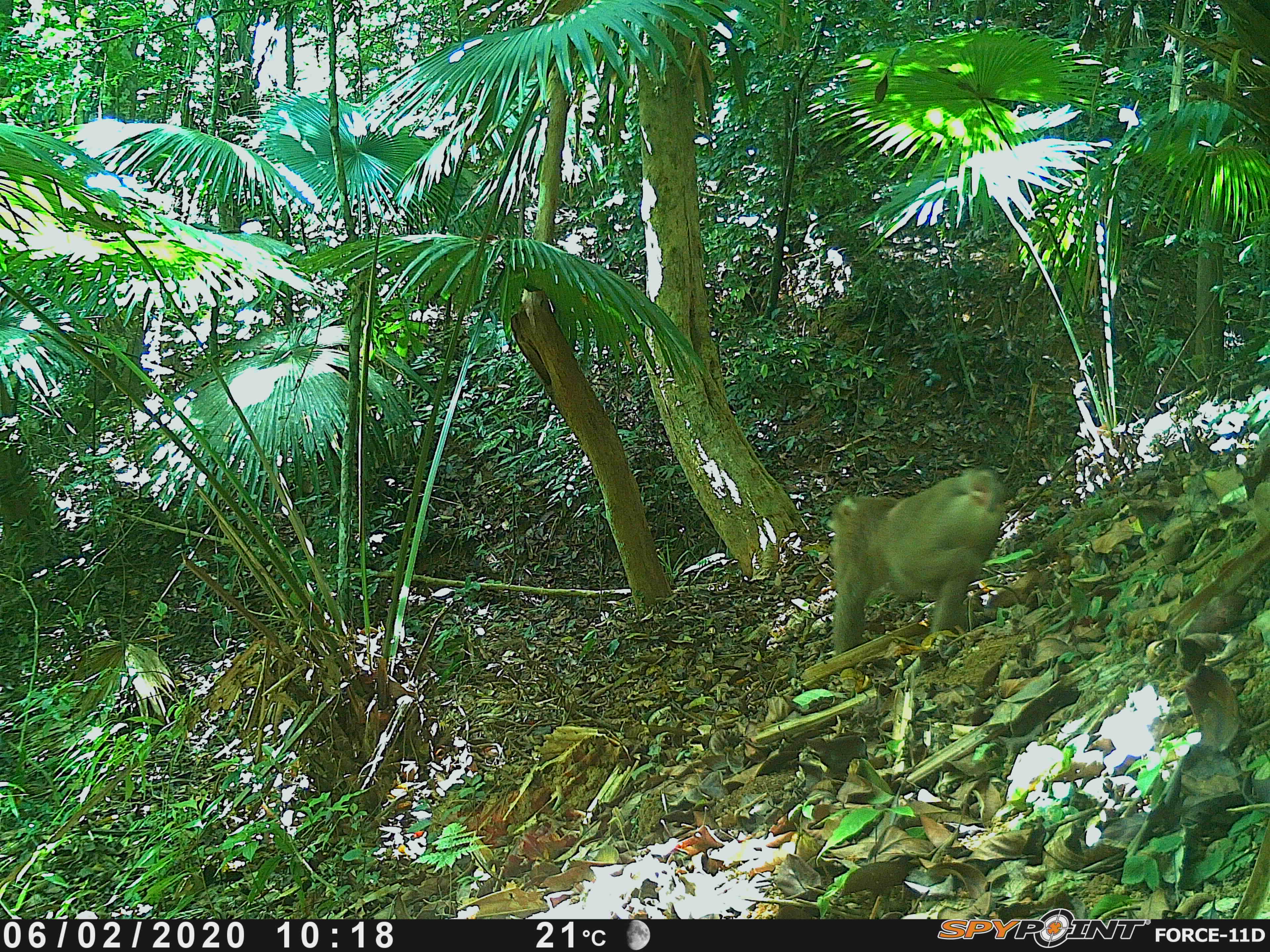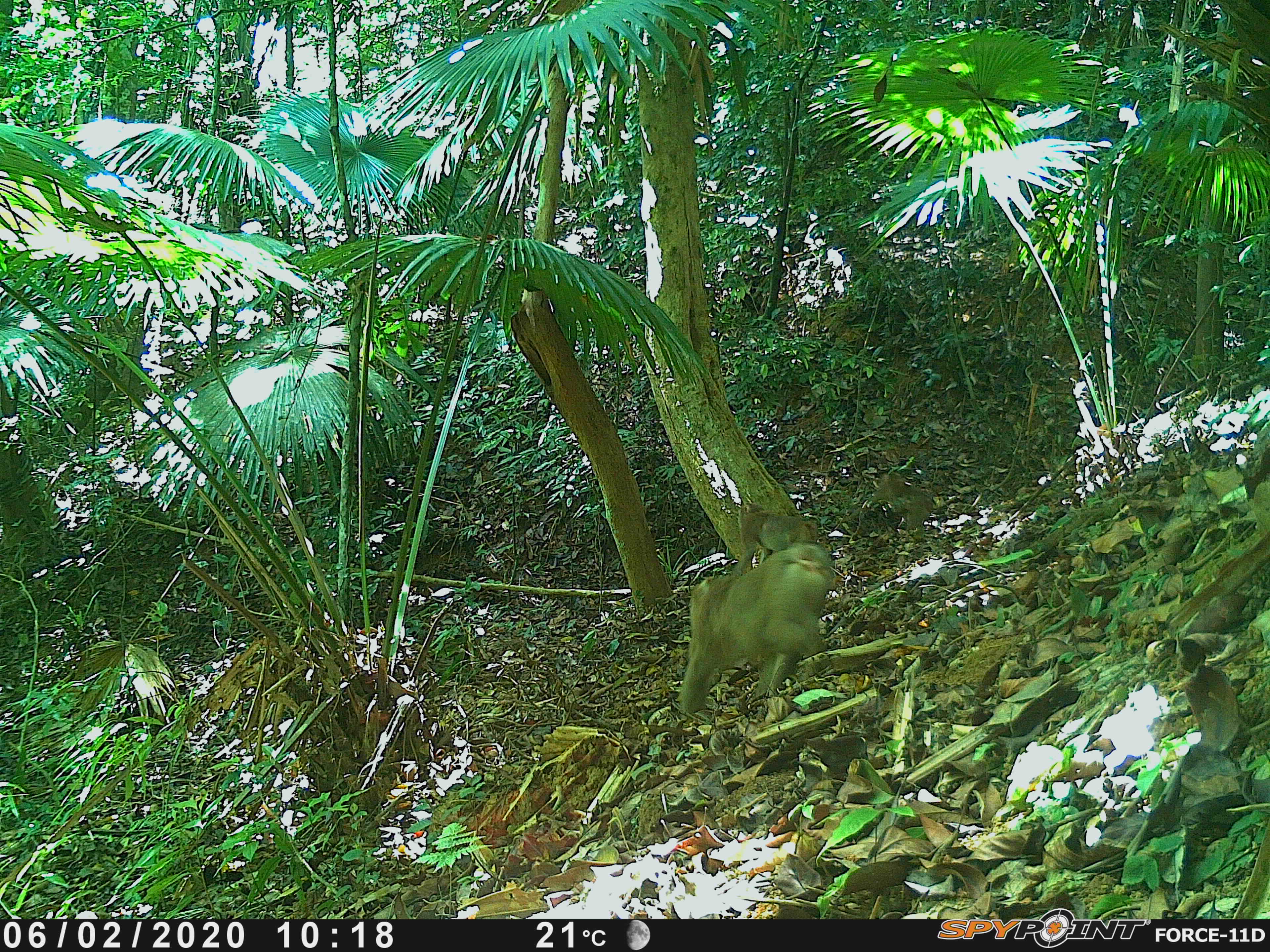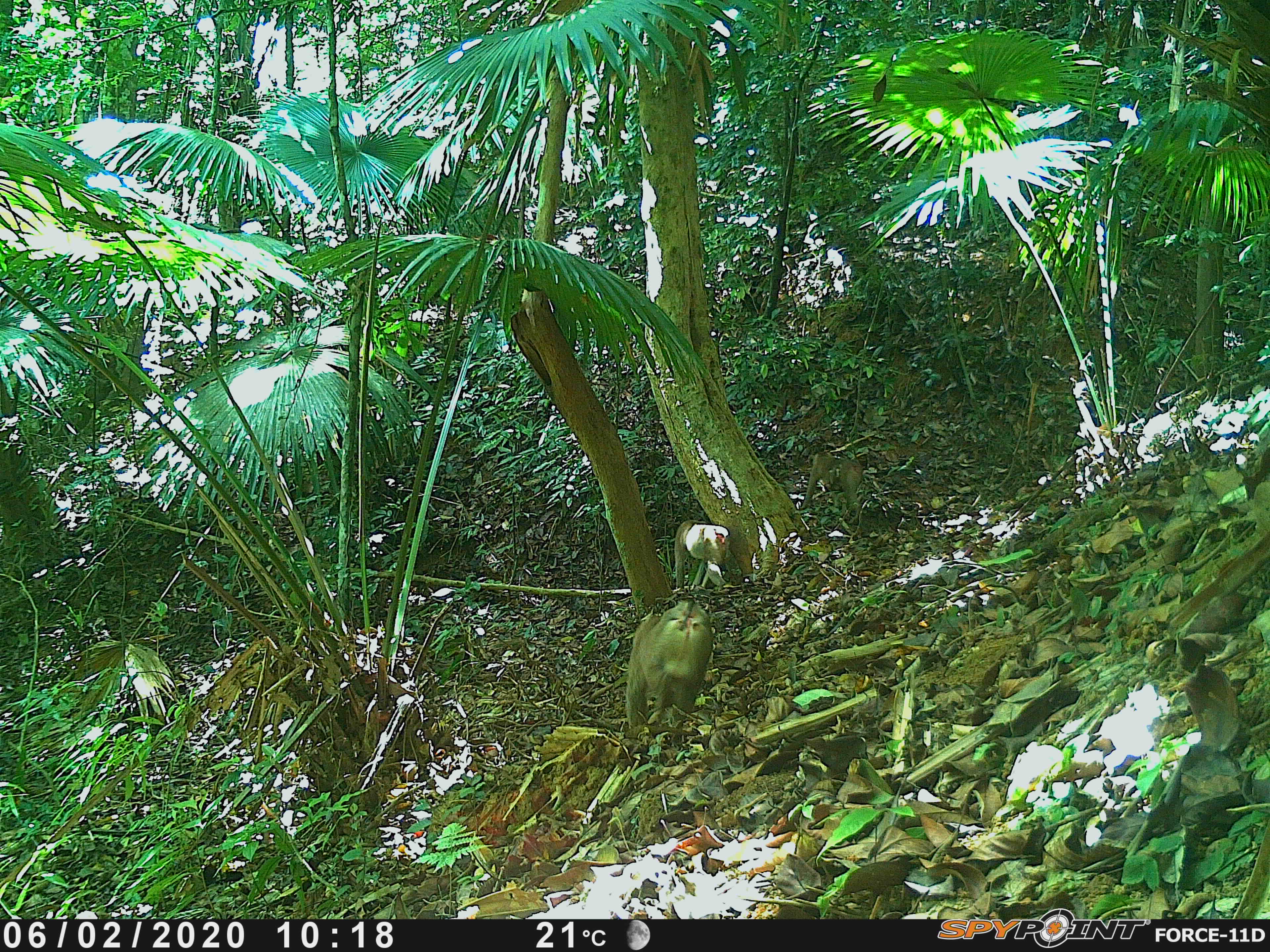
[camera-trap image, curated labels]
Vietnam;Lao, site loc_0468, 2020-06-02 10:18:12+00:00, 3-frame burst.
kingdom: Animalia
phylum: Chordata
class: Mammalia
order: Primates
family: Cercopithecidae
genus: Macaca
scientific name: Macaca nemestrina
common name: pig-tailed macaque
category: pig tailed macaque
Pig tailed macaque (pig-tailed macaque) (Macaca nemestrina). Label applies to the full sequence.